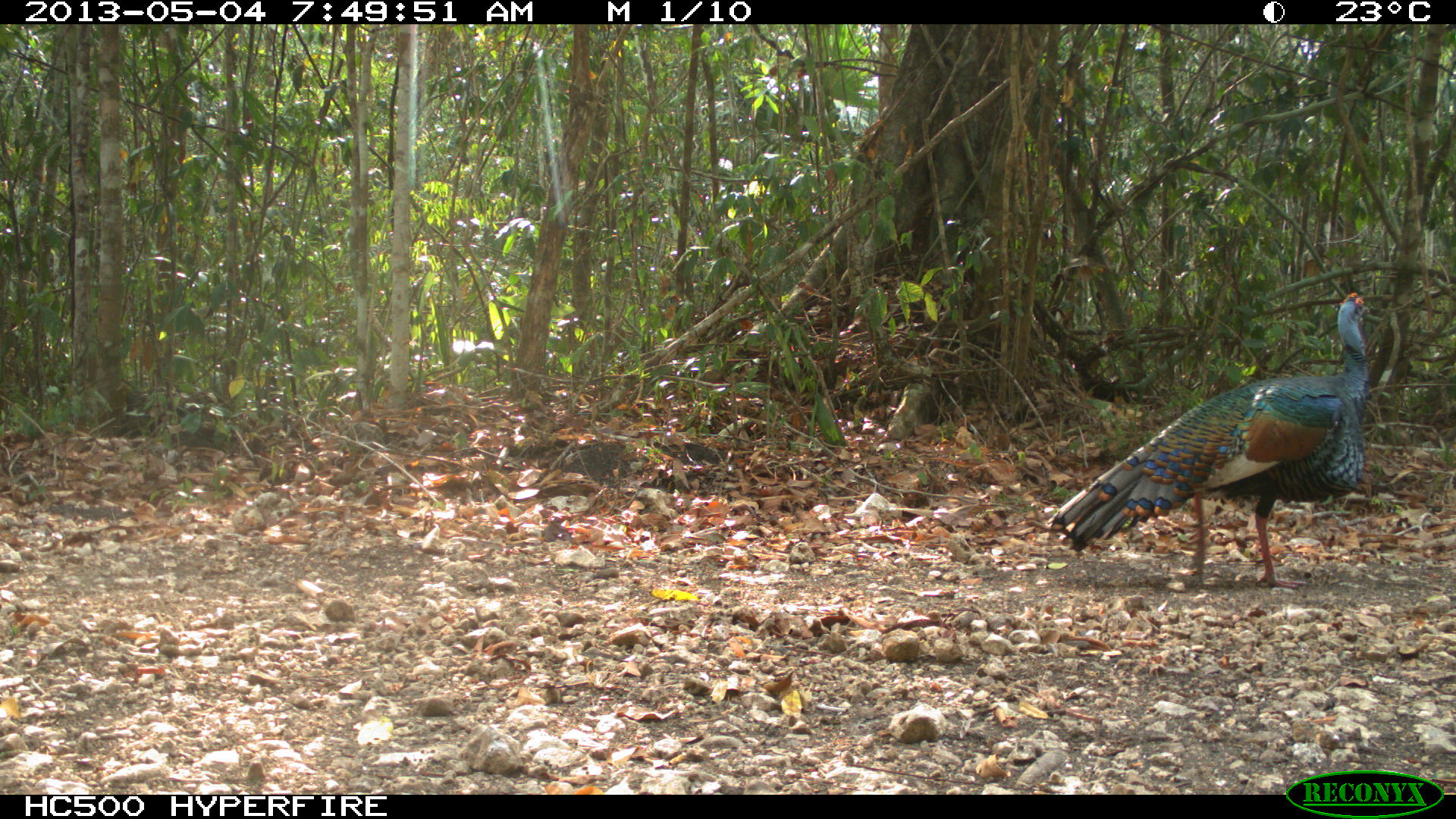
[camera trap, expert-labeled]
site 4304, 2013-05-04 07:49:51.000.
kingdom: Animalia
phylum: Chordata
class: Aves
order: Galliformes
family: Phasianidae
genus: Meleagris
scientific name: Meleagris ocellata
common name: ocellated turkey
Meleagris ocellata (ocellated turkey), count 1, sex male.